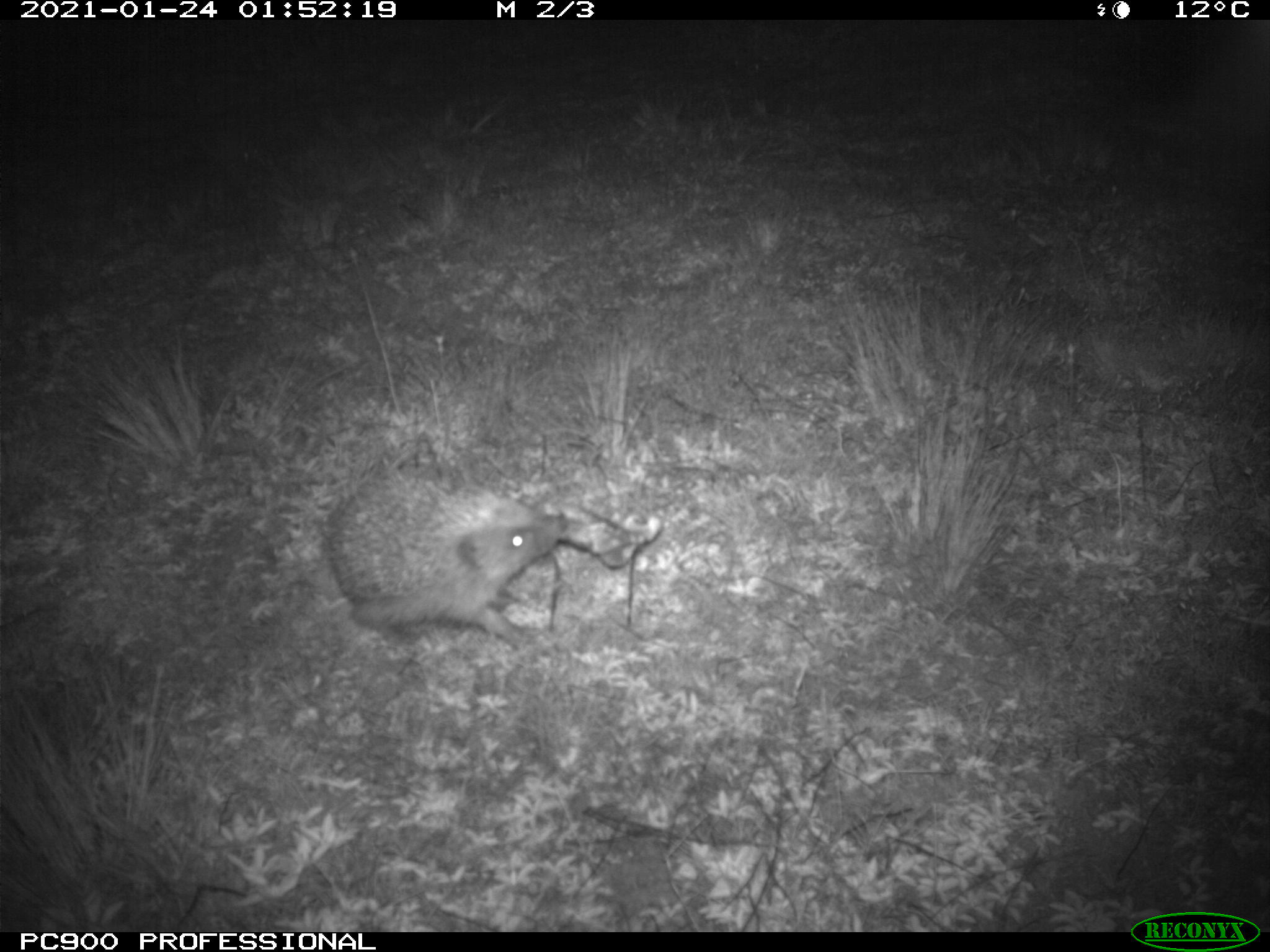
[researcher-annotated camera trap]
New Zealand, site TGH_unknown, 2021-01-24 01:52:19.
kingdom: Animalia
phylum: Chordata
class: Mammalia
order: Eulipotyphla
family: Erinaceidae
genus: Erinaceus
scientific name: Erinaceus europaeus europaeus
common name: european hedgehog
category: hedgehog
Hedgehog (european hedgehog) (Erinaceus europaeus europaeus).